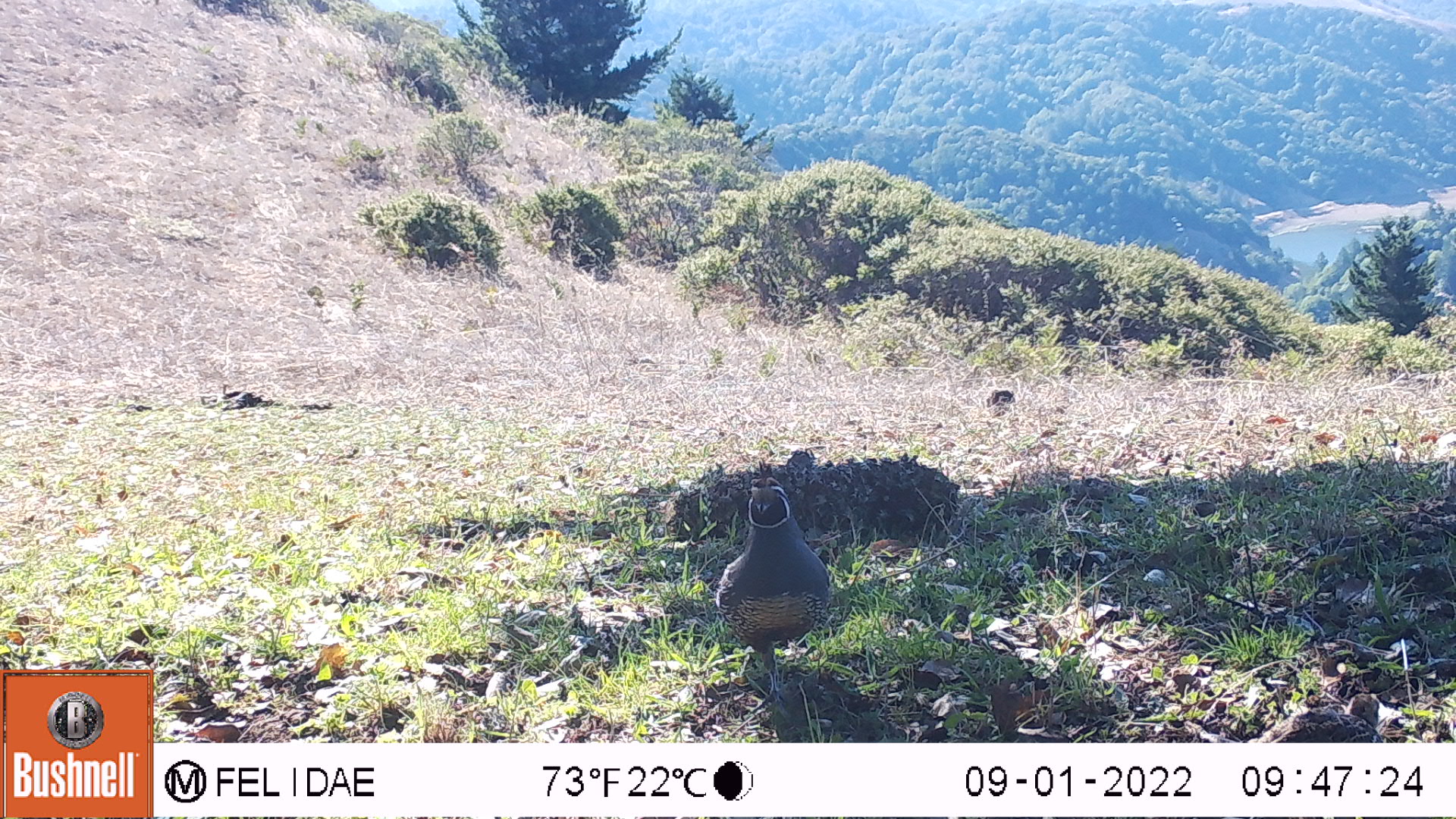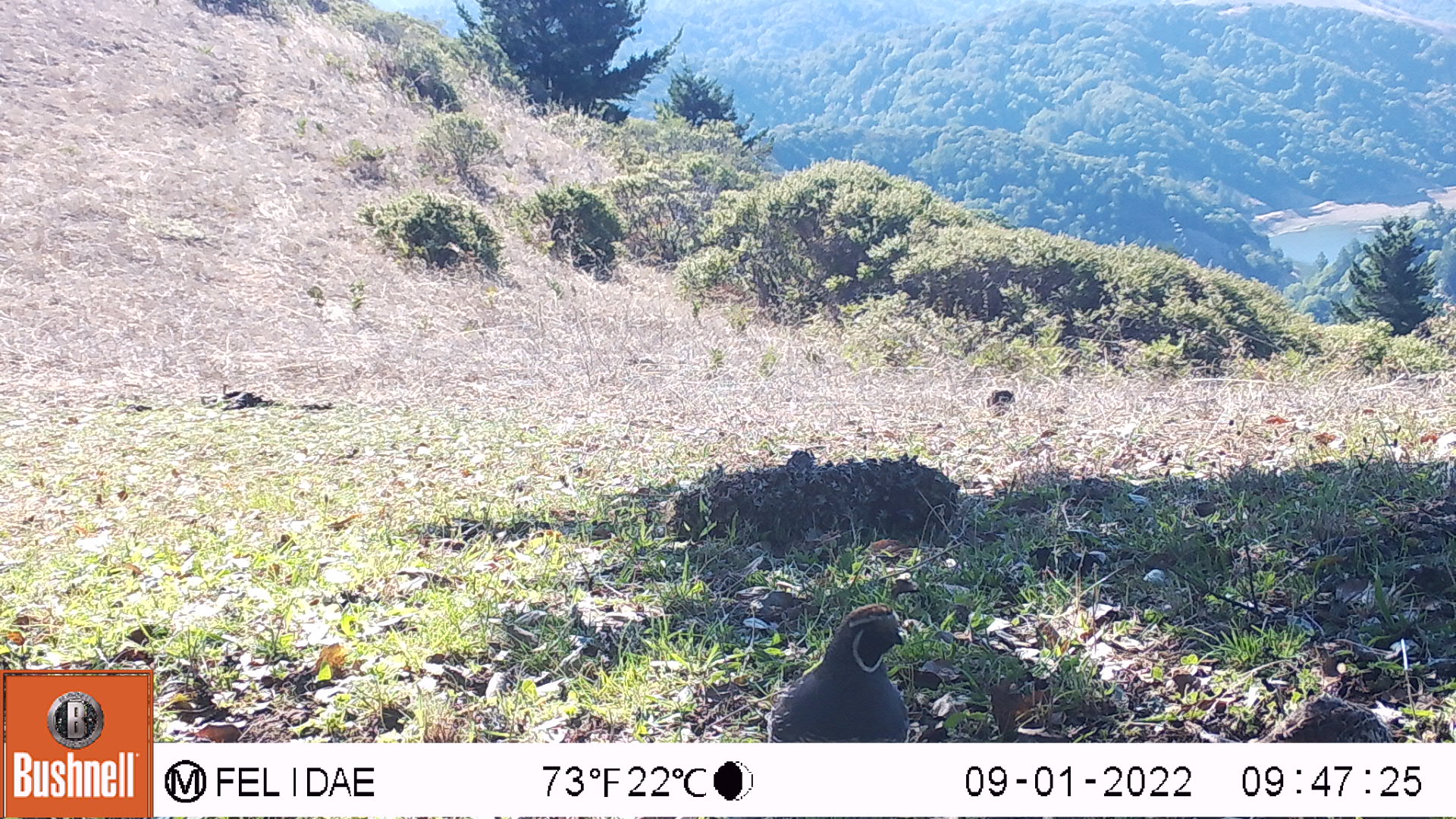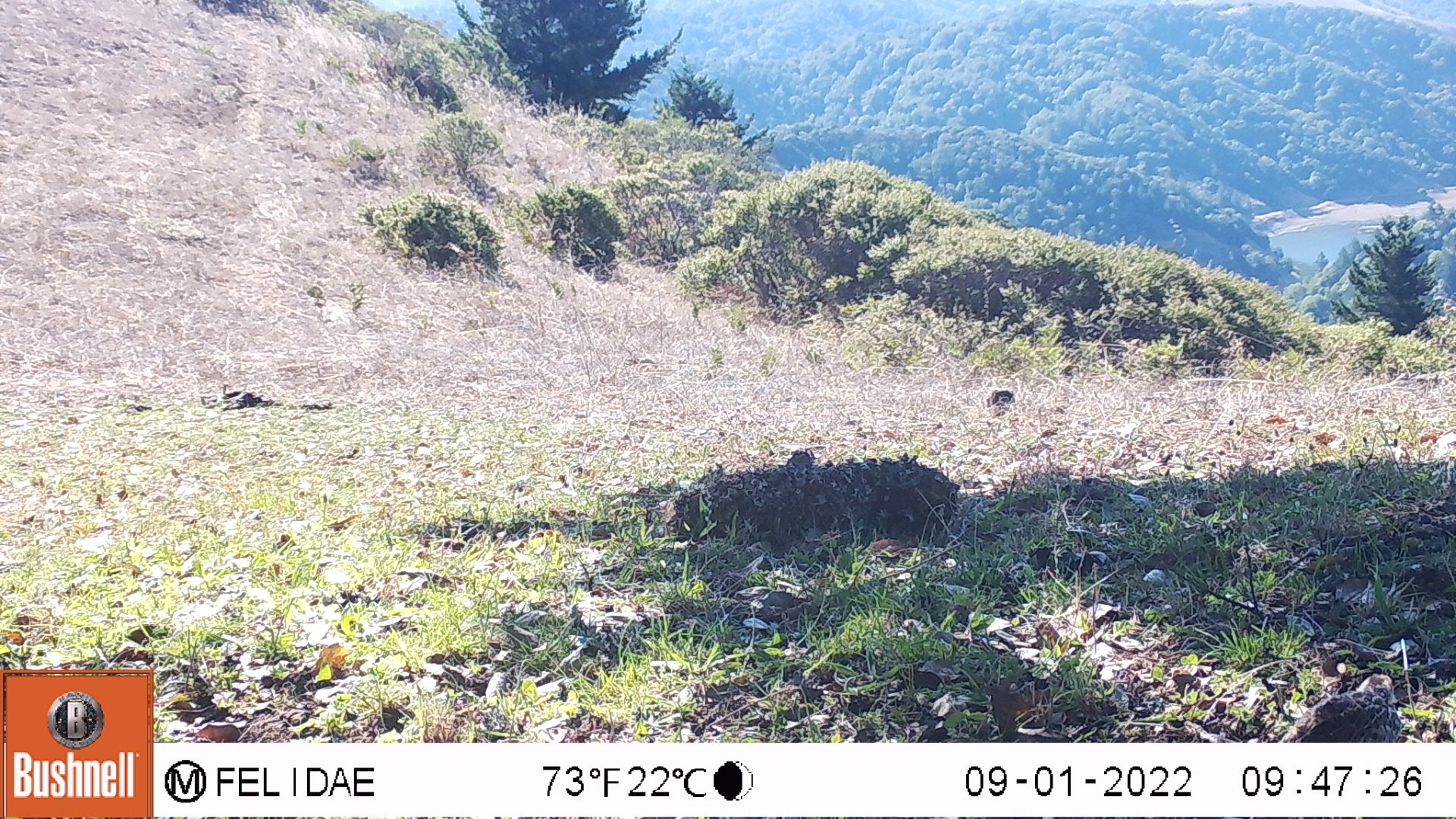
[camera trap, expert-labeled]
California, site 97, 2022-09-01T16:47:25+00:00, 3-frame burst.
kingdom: Animalia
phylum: Chordata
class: Aves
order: Galliformes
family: Odontophoridae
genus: Callipepla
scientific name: Callipepla californica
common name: california quail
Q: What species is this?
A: California quail (Callipepla californica).